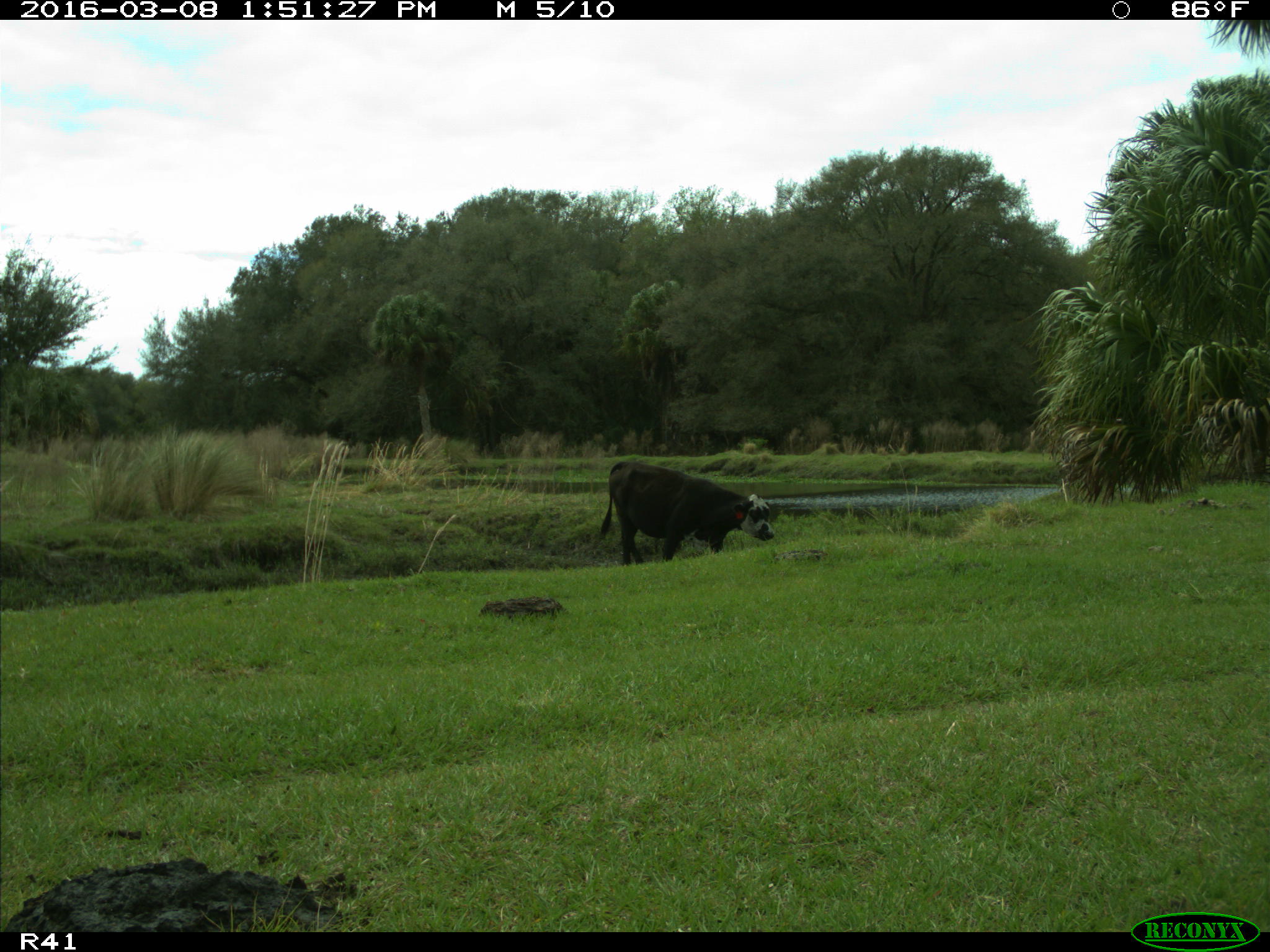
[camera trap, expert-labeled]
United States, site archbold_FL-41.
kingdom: Animalia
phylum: Chordata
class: Mammalia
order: Artiodactyla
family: Bovidae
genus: Bos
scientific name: Bos taurus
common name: domestic cow